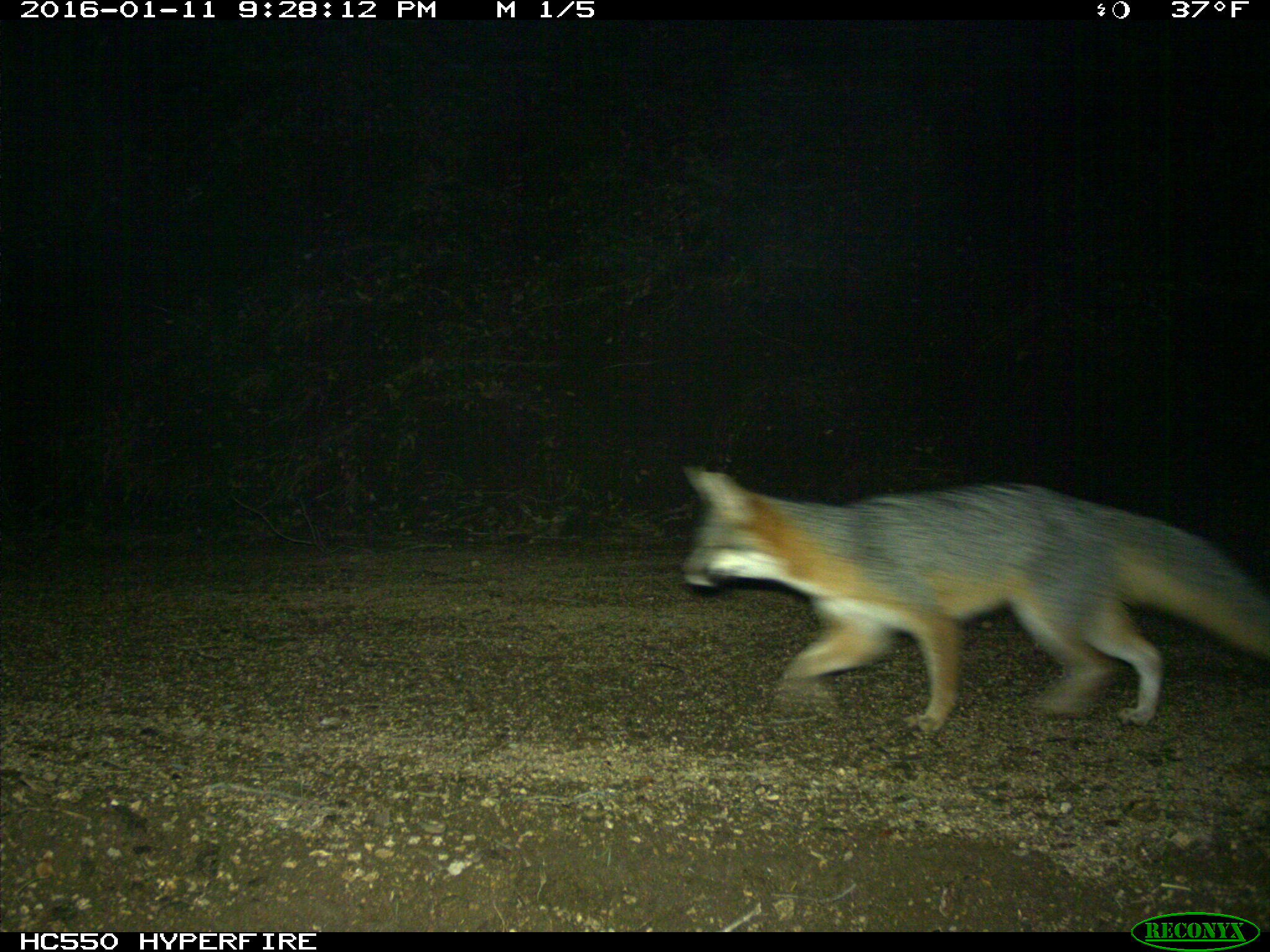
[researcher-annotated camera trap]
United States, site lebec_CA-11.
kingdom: Animalia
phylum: Chordata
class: Mammalia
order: Carnivora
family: Canidae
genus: Urocyon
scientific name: Urocyon cinereoargenteus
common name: gray fox